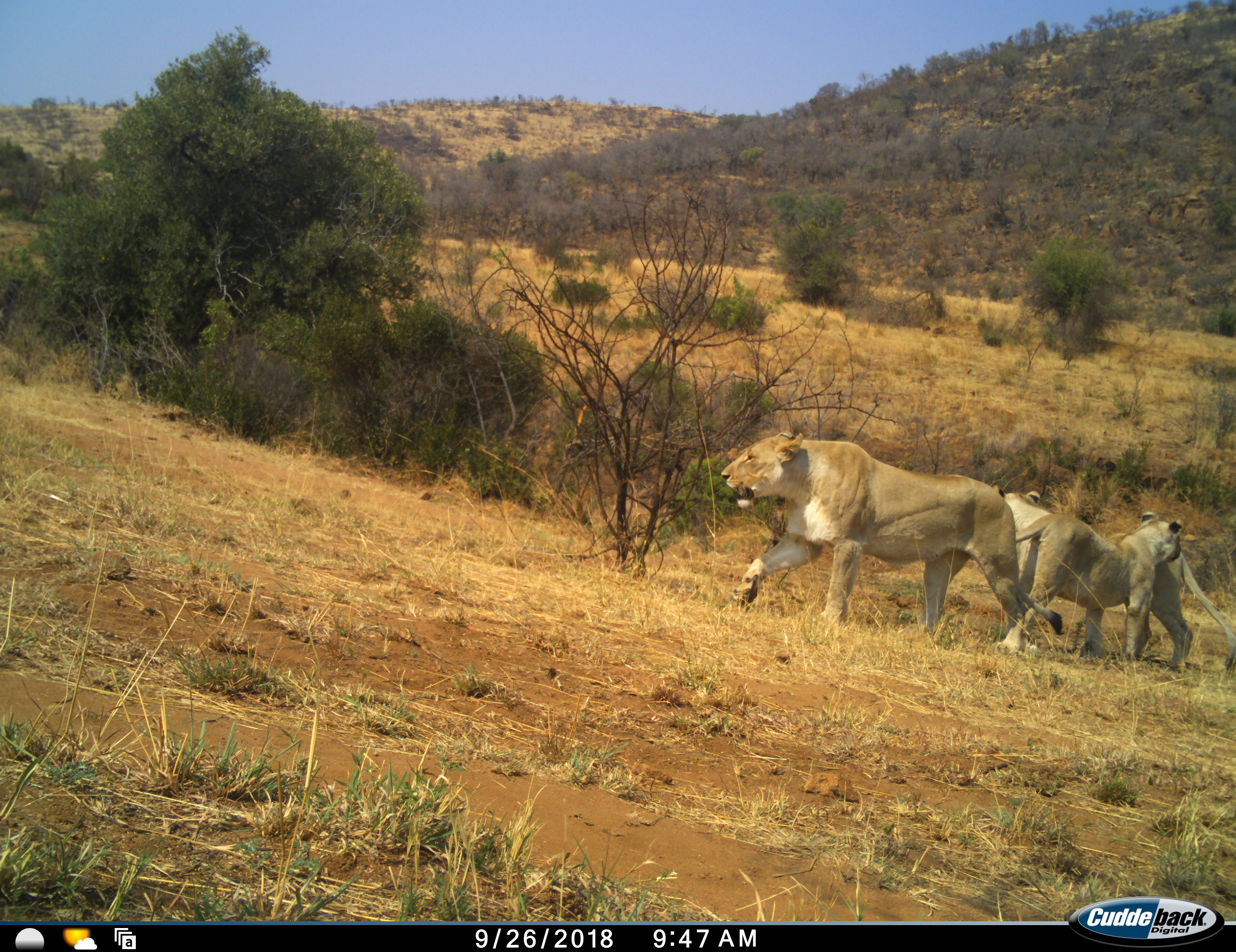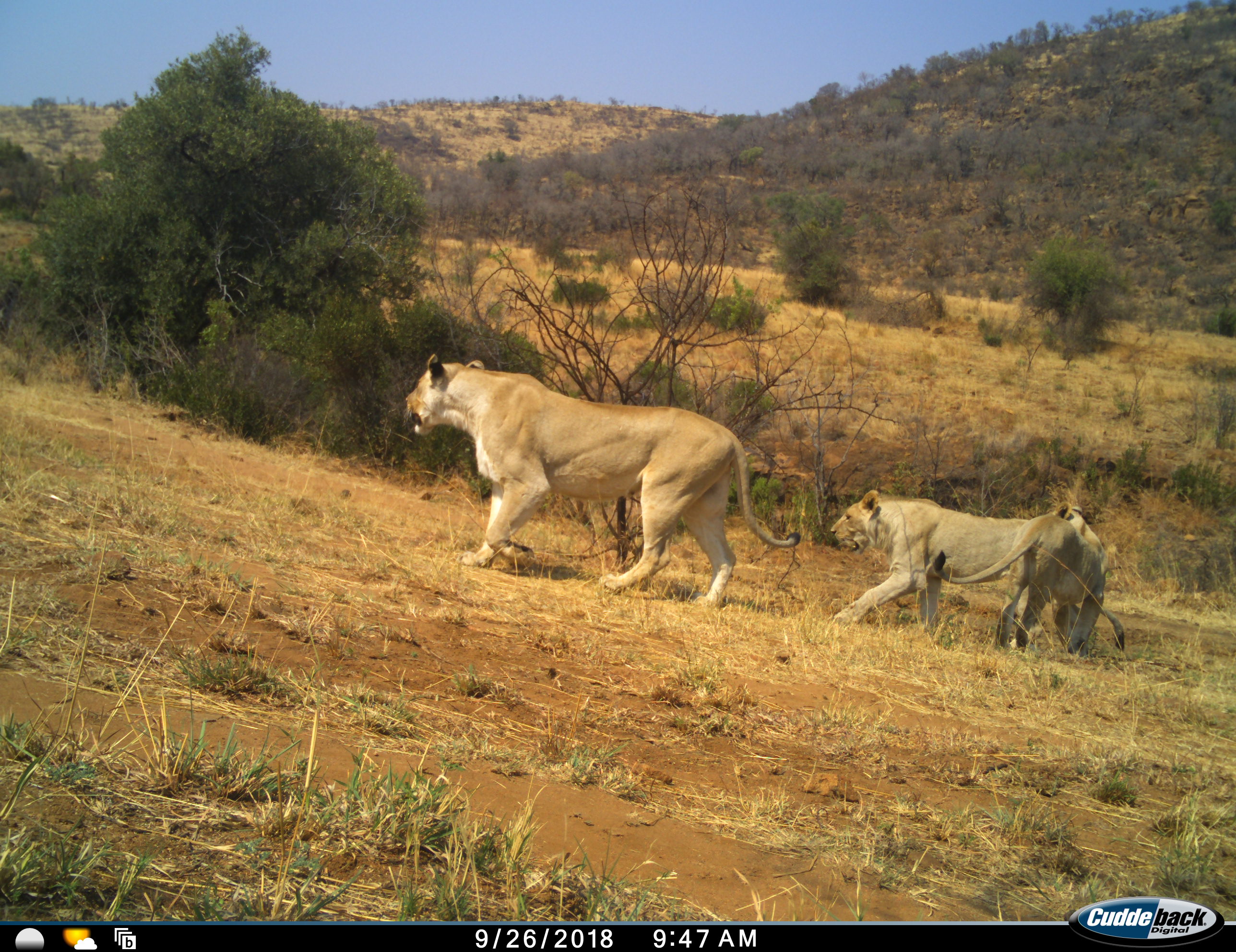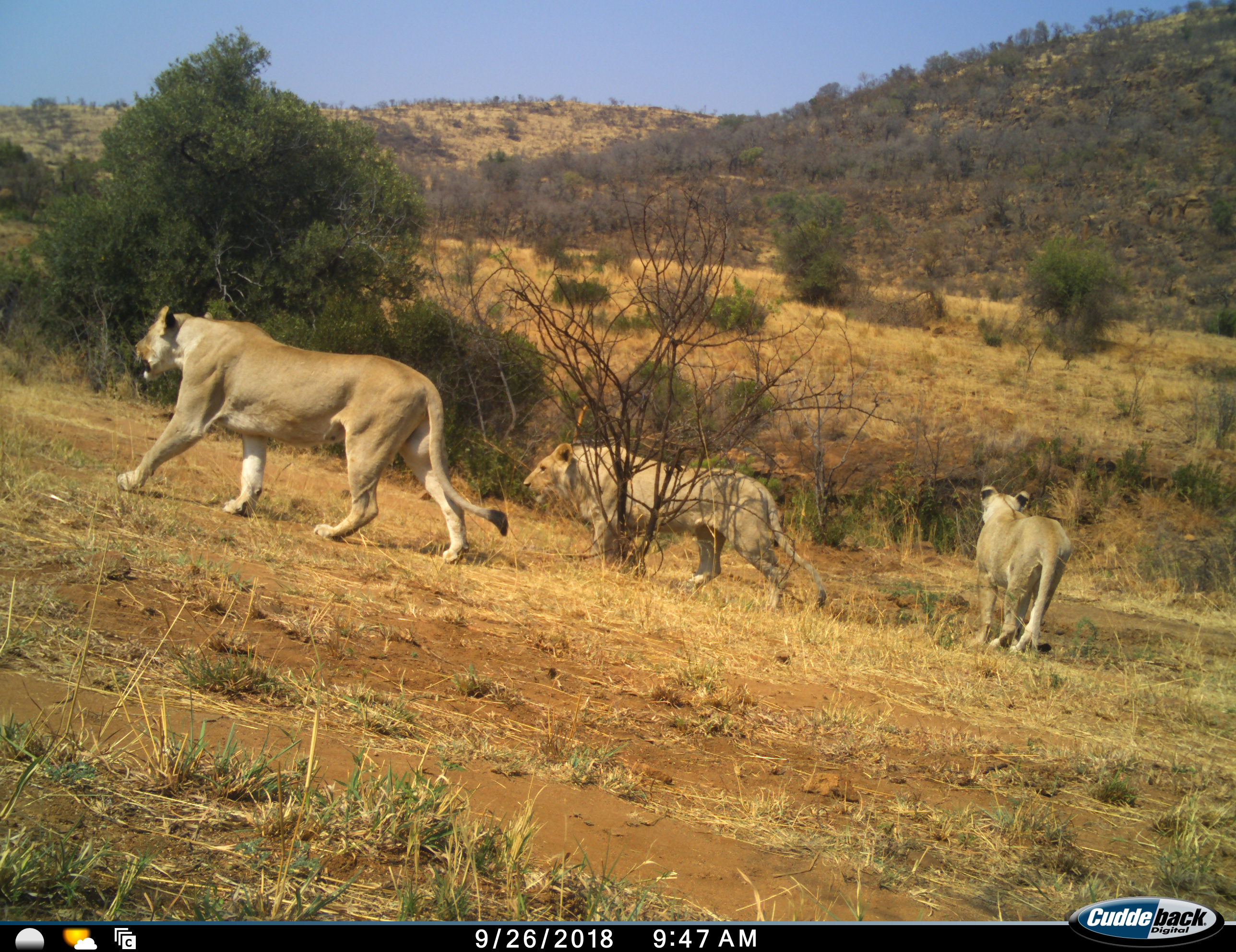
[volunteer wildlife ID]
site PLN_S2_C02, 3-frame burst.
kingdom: Animalia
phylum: Chordata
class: Mammalia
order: Carnivora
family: Felidae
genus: Panthera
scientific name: Panthera leo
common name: lion female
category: lionfemale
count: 3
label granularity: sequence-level